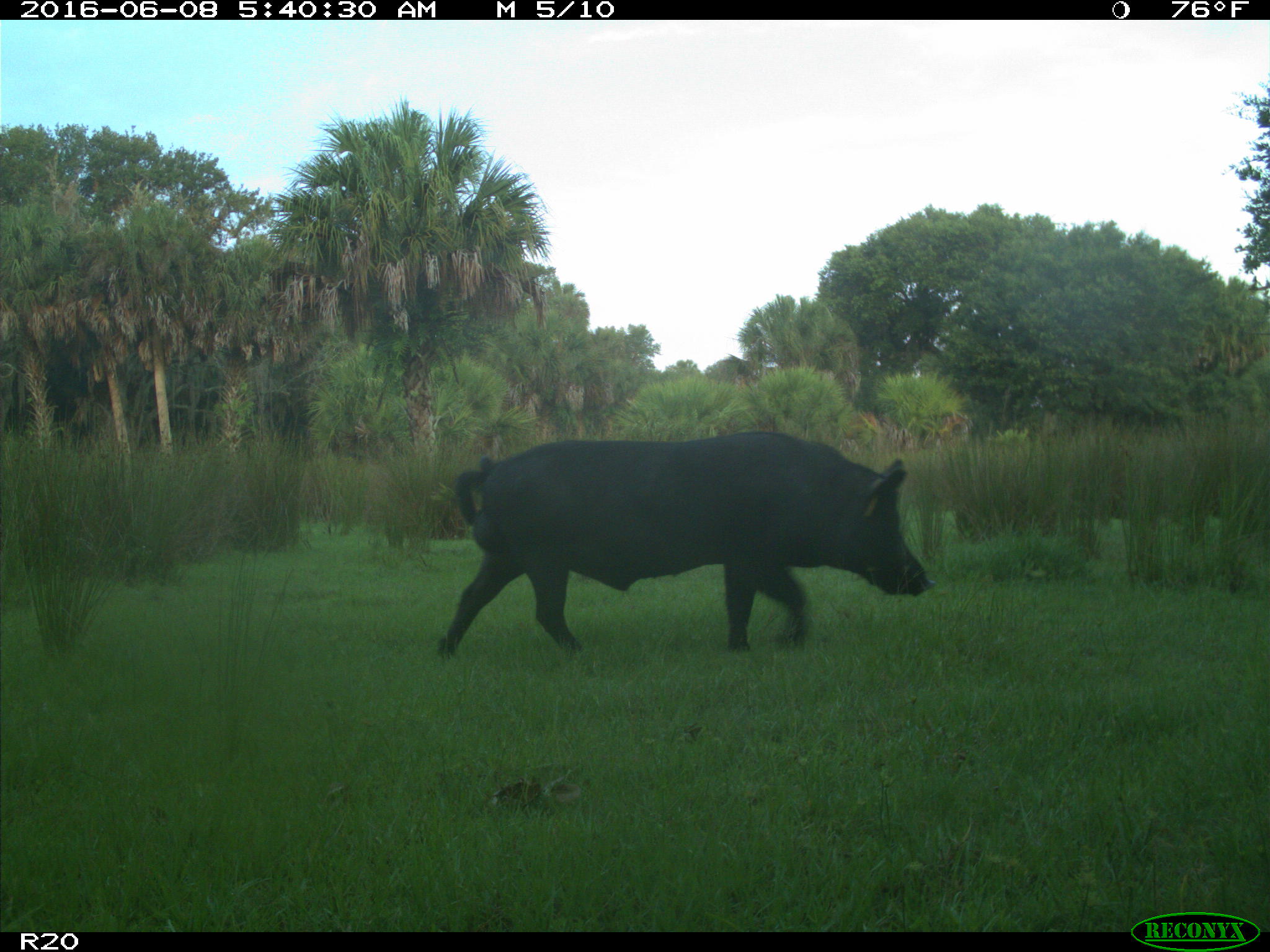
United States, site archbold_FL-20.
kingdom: Animalia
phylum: Chordata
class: Mammalia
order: Artiodactyla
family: Suidae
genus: Sus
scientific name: Sus scrofa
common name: wild boar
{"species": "Sus scrofa (wild boar)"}